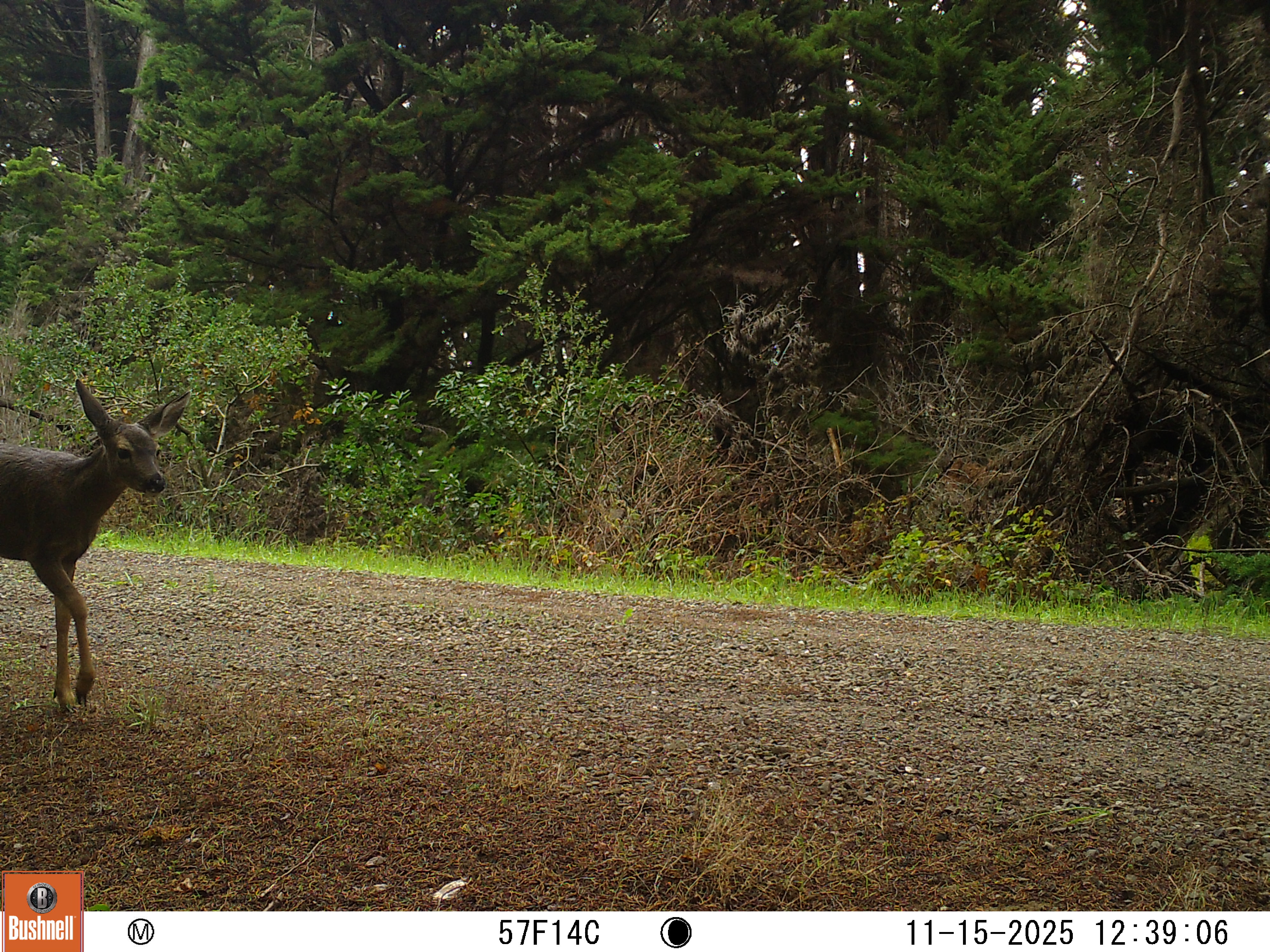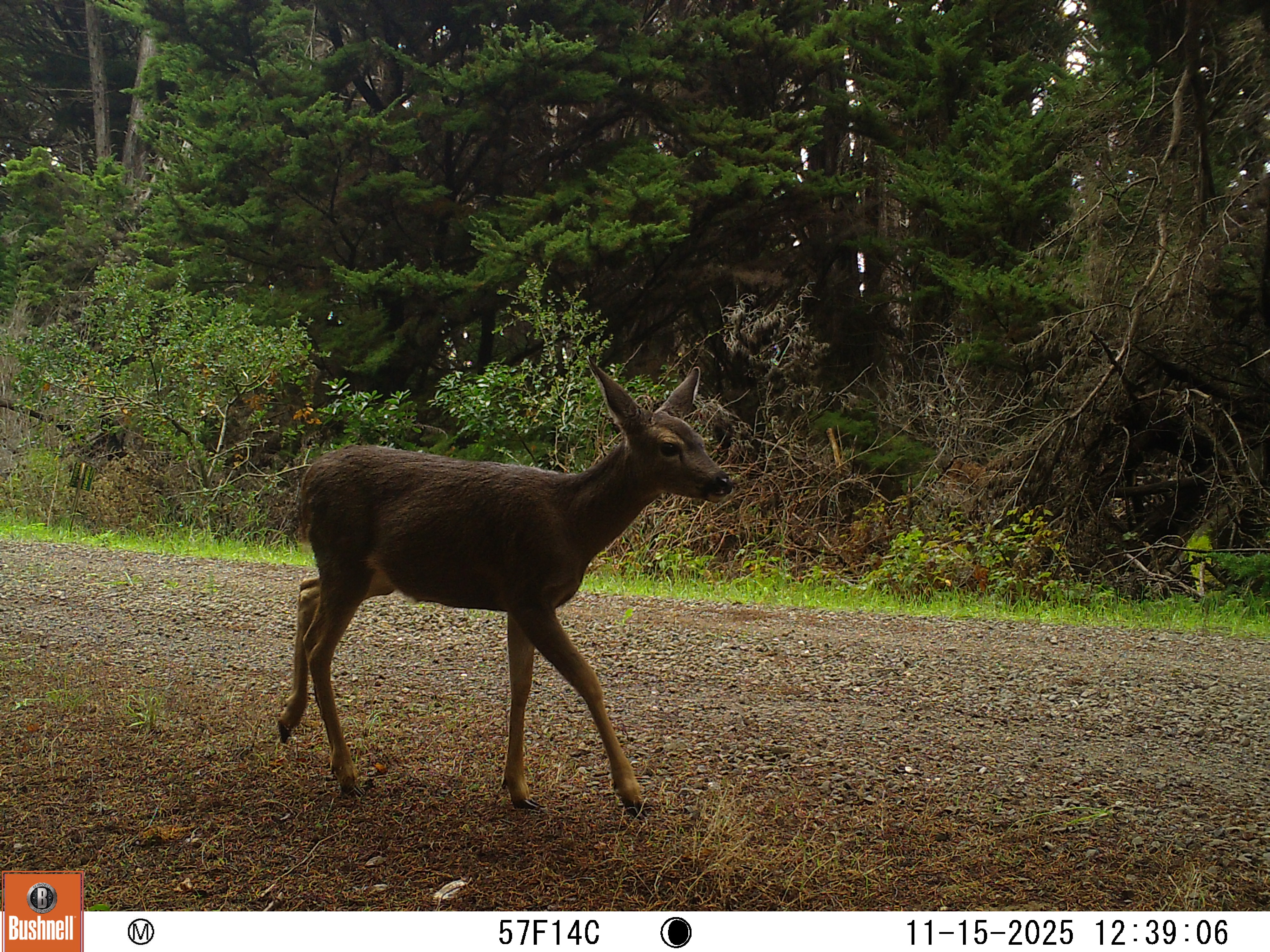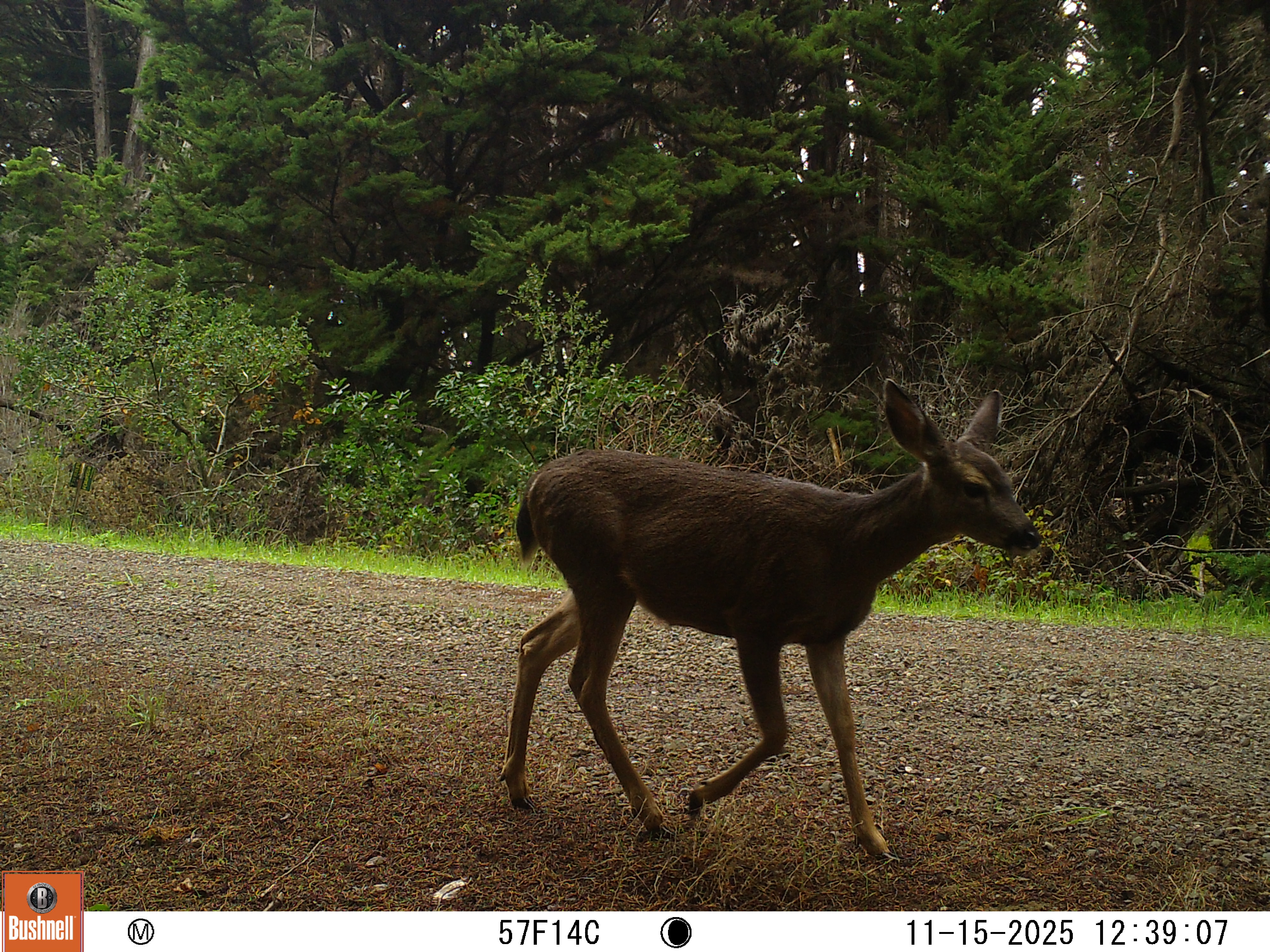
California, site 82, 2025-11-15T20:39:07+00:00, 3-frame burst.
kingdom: Animalia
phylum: Chordata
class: Mammalia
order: Artiodactyla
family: Cervidae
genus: Odocoileus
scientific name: Odocoileus hemionus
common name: mule deer